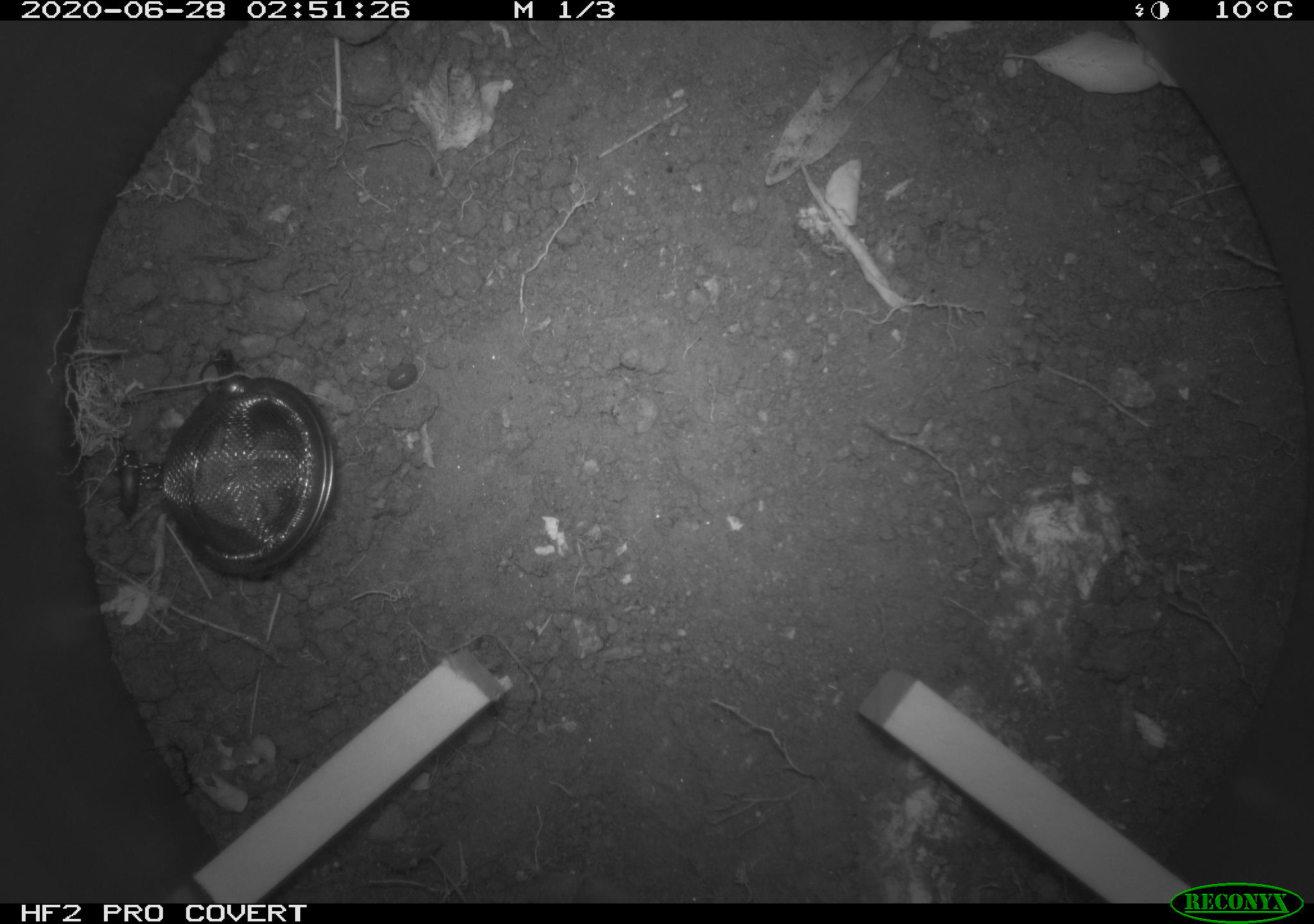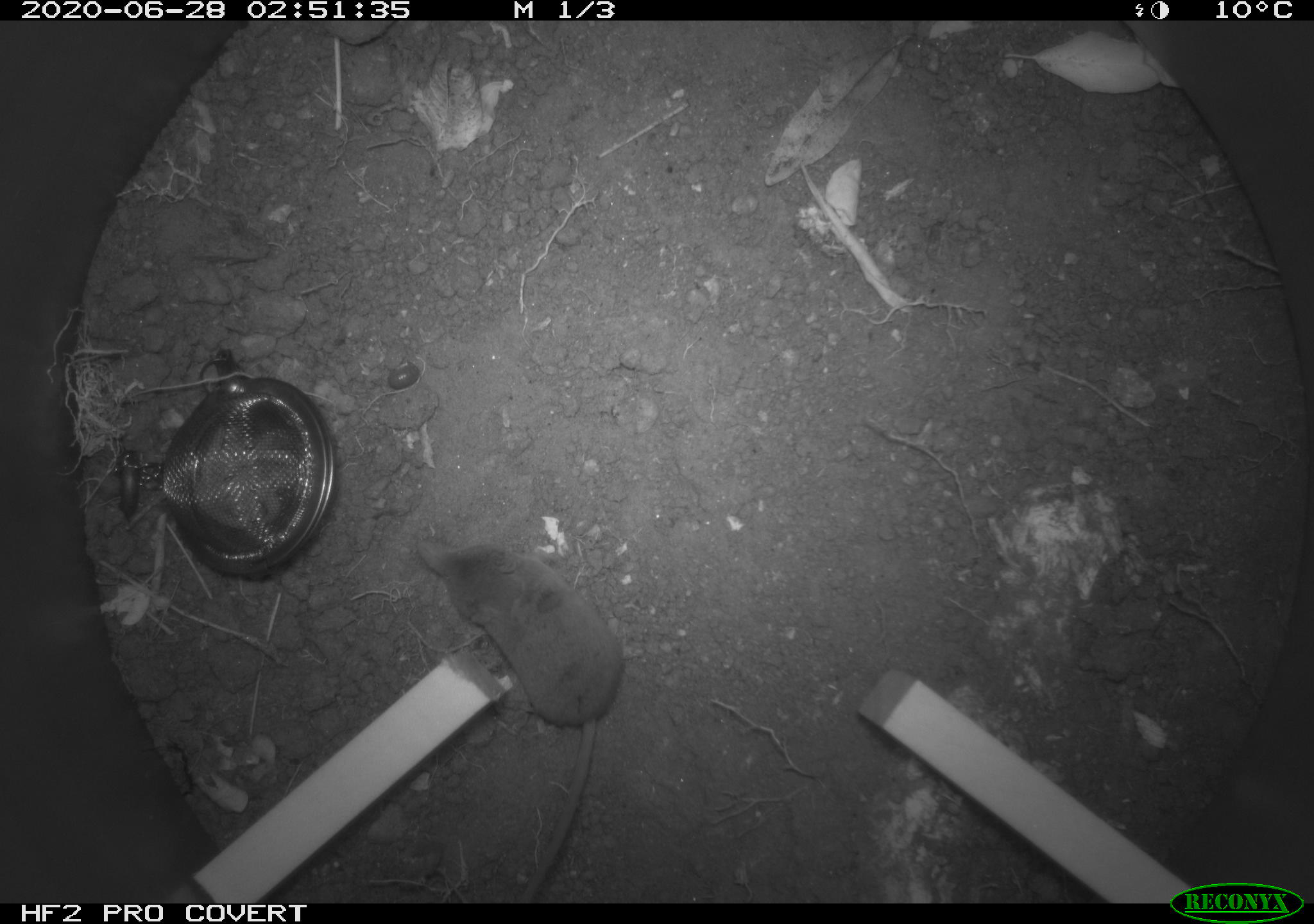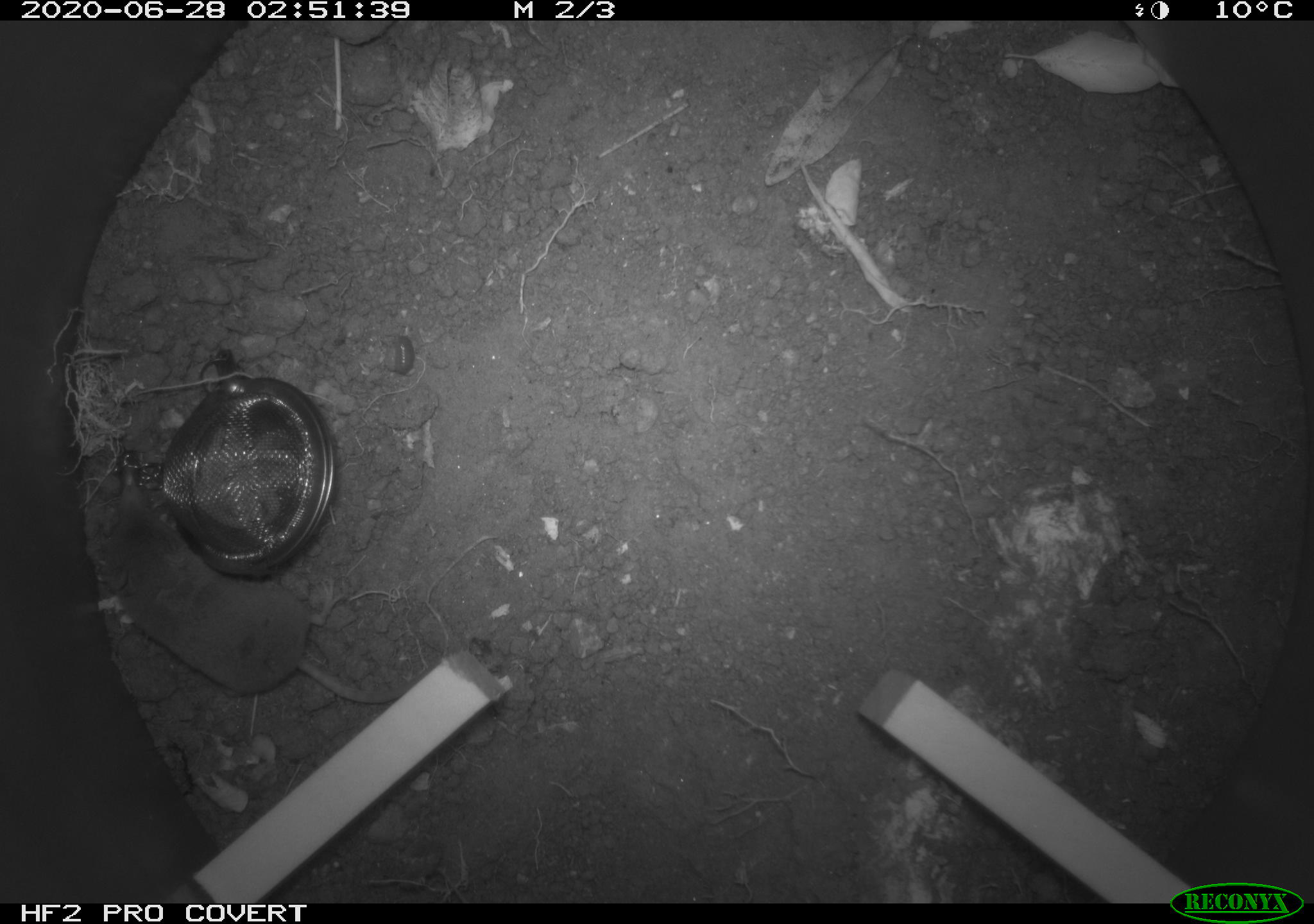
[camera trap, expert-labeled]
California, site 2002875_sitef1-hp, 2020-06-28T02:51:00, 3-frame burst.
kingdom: Animalia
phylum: Chordata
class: Mammalia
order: Eulipotyphla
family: Soricidae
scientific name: Soricidae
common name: shrews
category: soricidae family